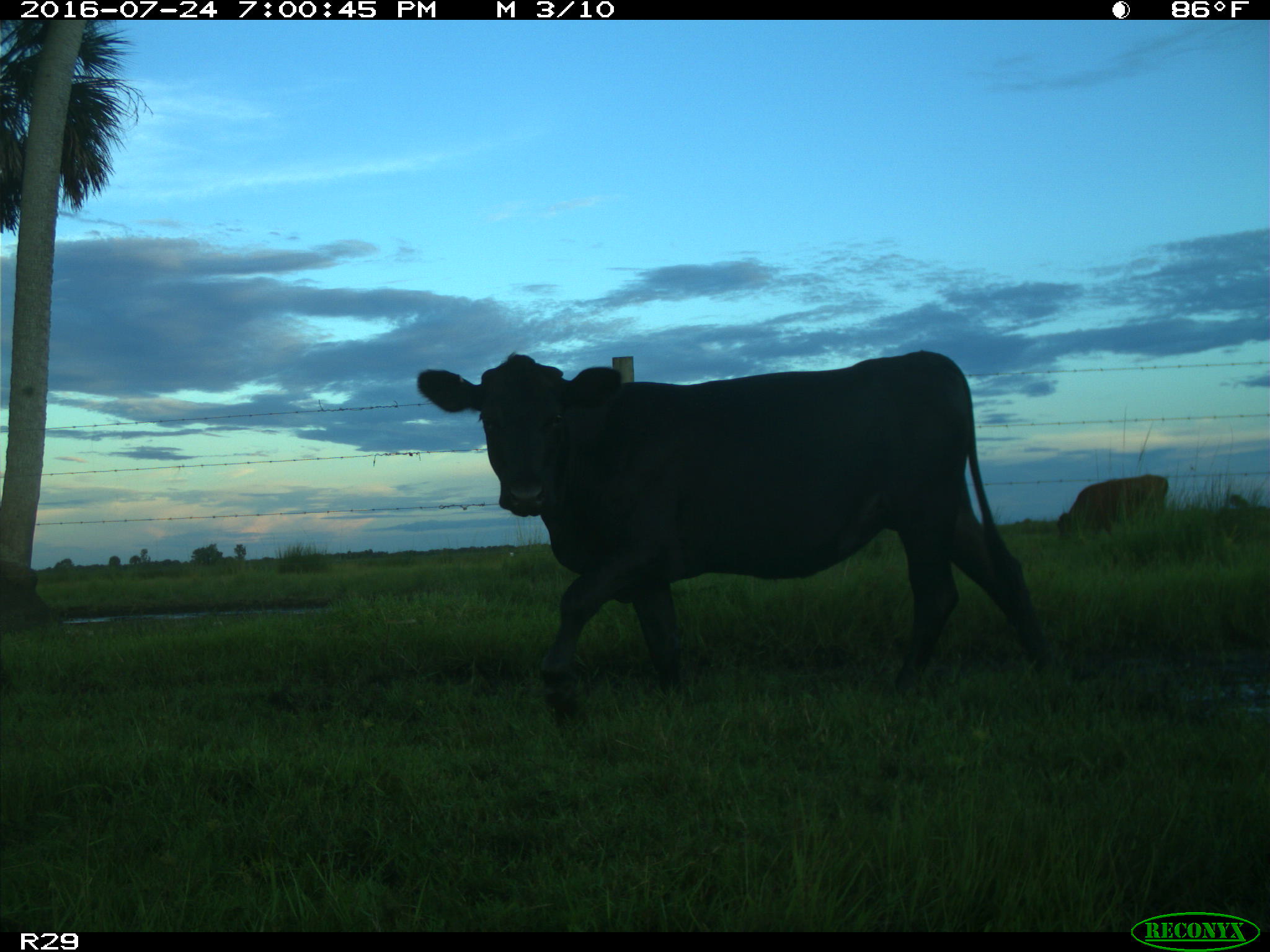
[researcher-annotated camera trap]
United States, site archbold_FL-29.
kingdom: Animalia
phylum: Chordata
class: Mammalia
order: Artiodactyla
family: Bovidae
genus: Bos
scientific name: Bos taurus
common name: domestic cow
Bos taurus (domestic cow).